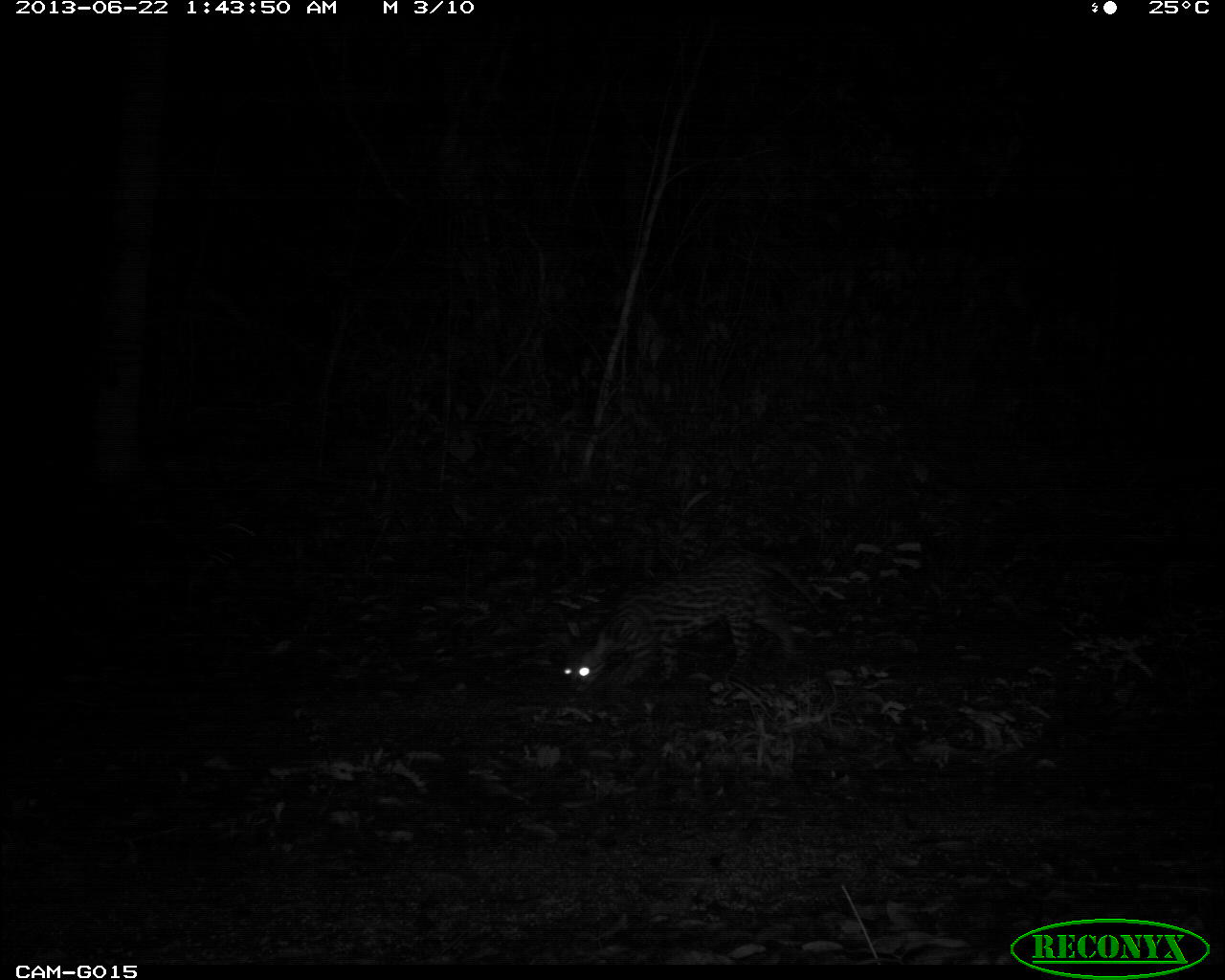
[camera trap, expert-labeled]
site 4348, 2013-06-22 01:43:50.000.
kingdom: Animalia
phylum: Chordata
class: Mammalia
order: Carnivora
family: Felidae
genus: Leopardus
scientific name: Leopardus pardalis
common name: ocelot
Leopardus pardalis (ocelot), count 1.